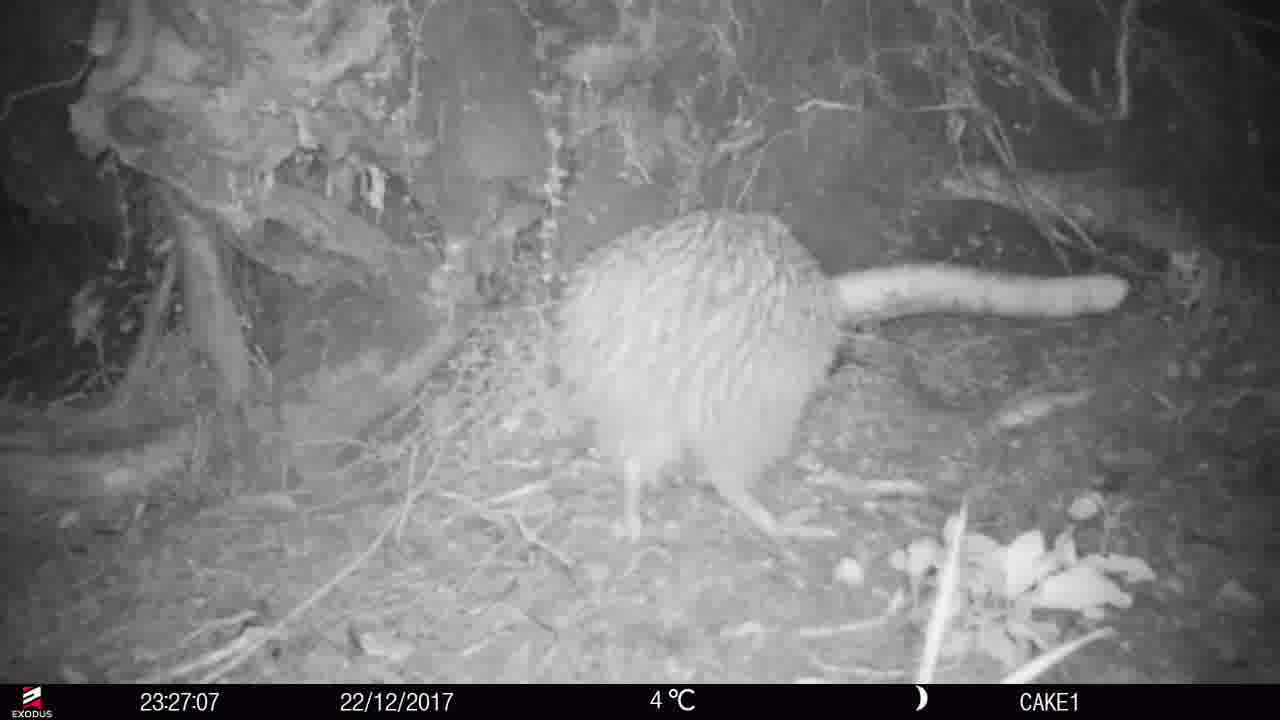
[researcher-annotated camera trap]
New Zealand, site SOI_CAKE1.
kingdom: Animalia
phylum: Chordata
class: Aves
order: Apterygiformes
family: Apterygidae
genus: Apteryx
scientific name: Apteryx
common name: kiwi